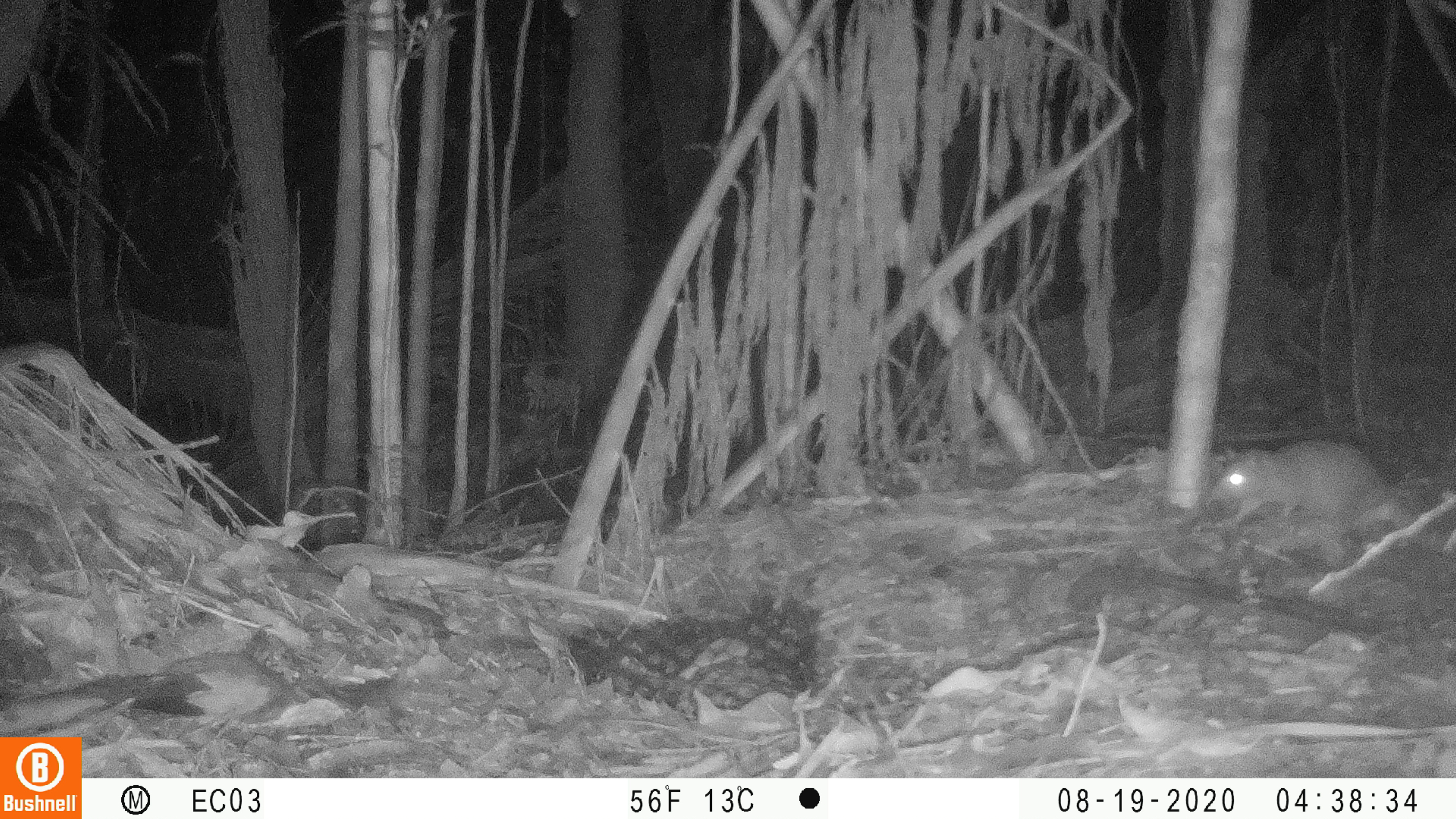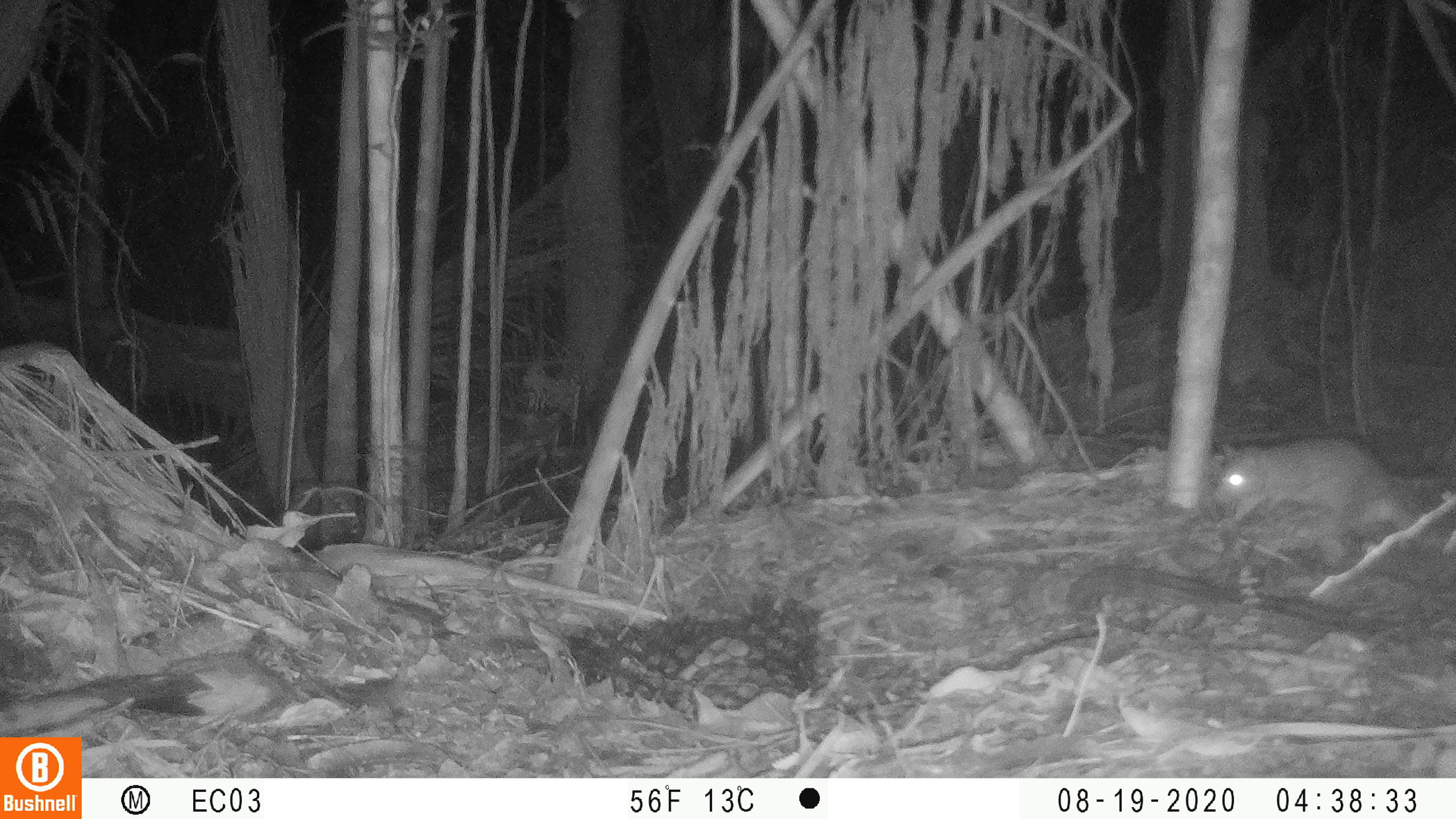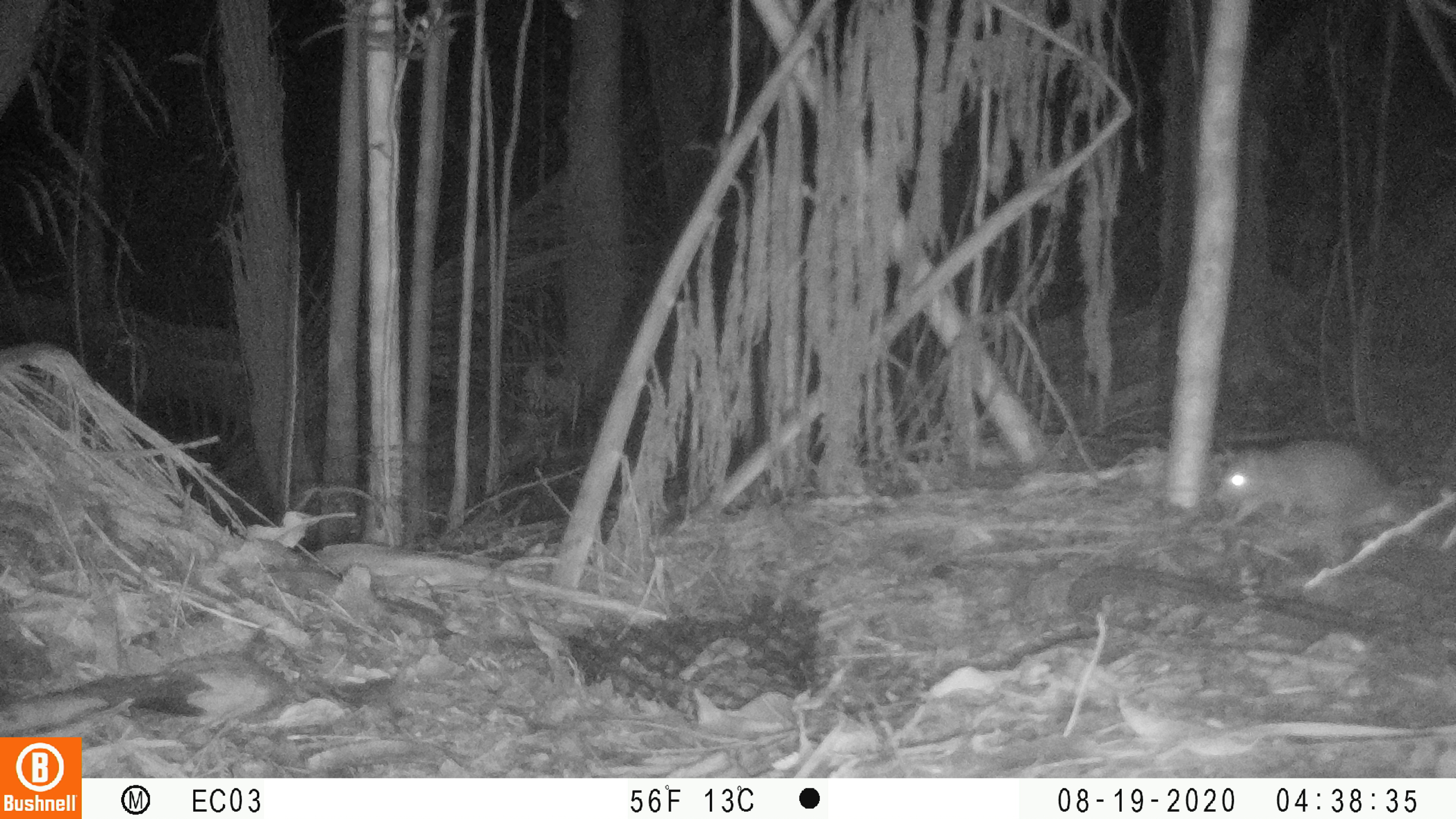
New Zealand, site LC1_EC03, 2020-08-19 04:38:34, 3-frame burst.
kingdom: Animalia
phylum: Chordata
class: Mammalia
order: Rodentia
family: Muridae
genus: Rattus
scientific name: Rattus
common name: rat